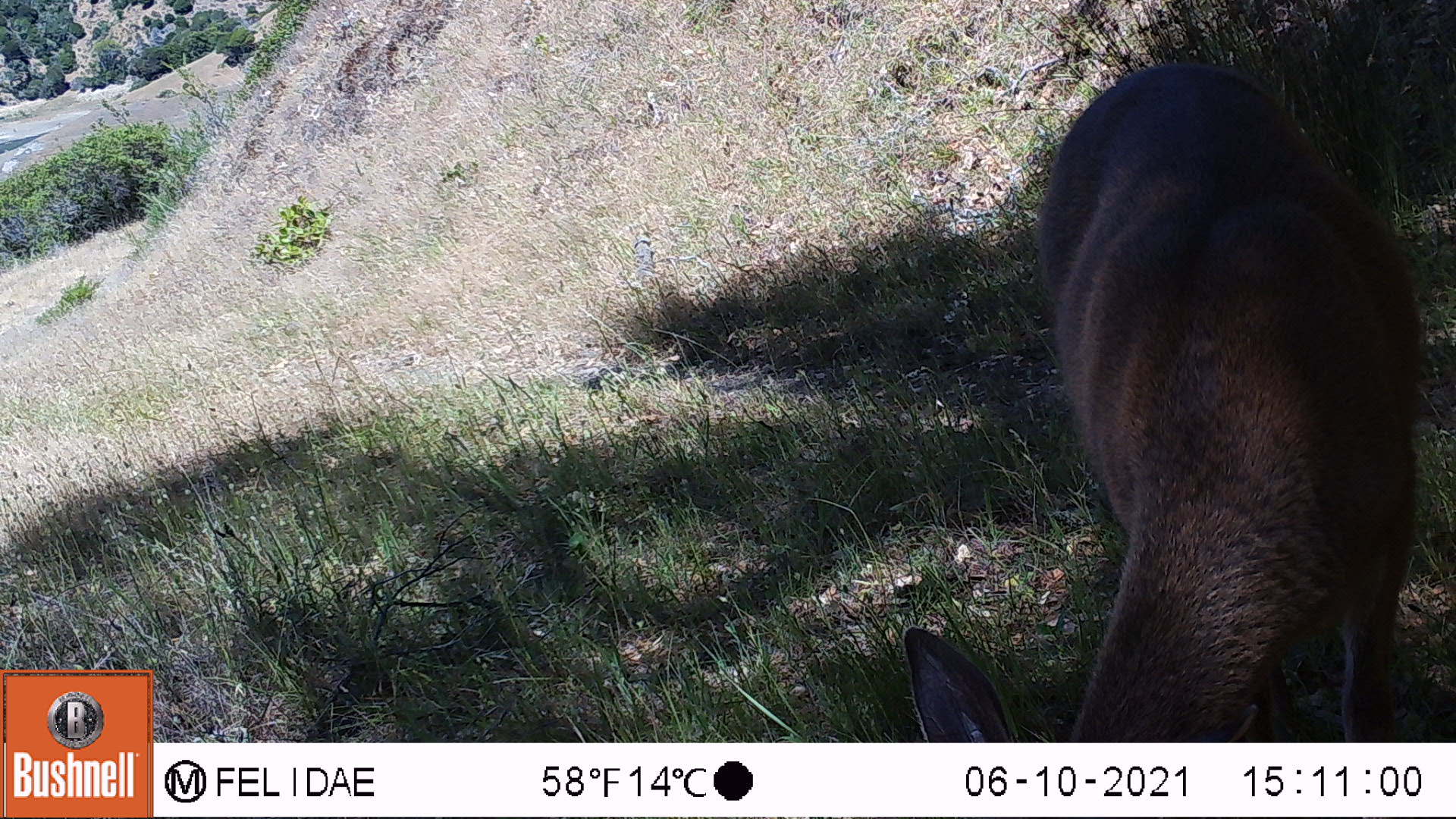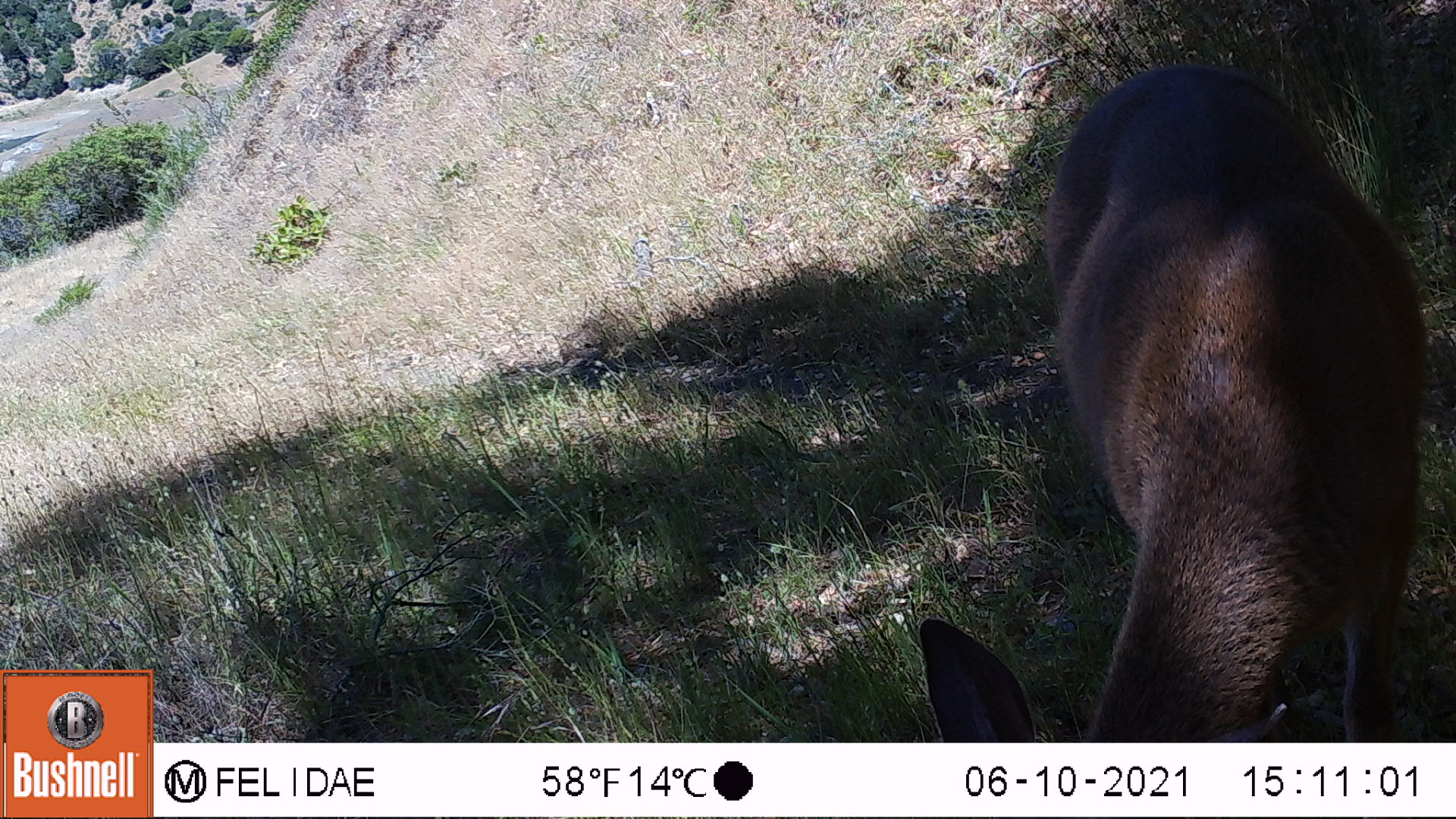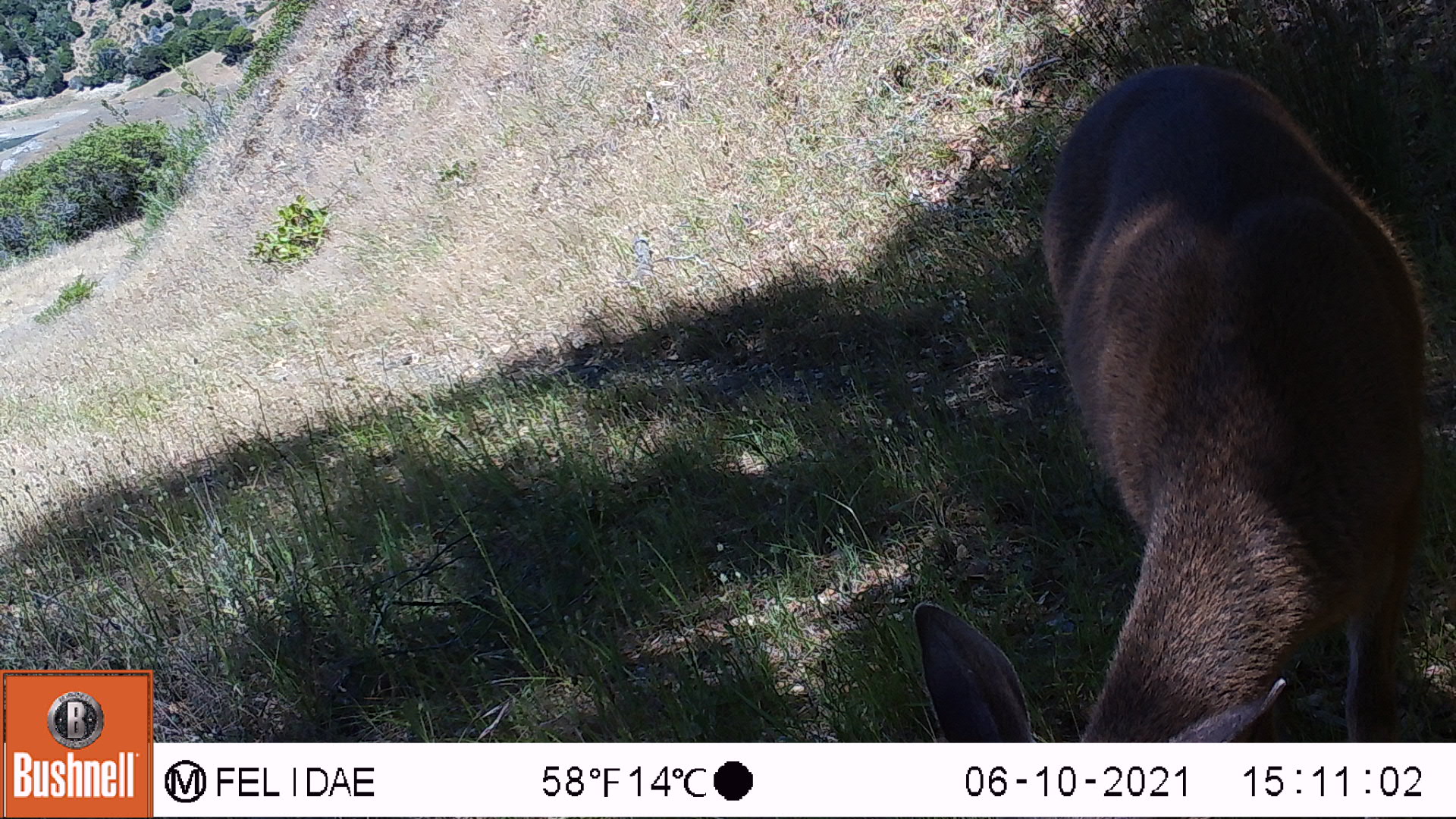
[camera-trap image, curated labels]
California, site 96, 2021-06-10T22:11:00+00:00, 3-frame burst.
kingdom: Animalia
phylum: Chordata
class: Mammalia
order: Artiodactyla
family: Cervidae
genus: Odocoileus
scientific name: Odocoileus hemionus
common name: mule deer